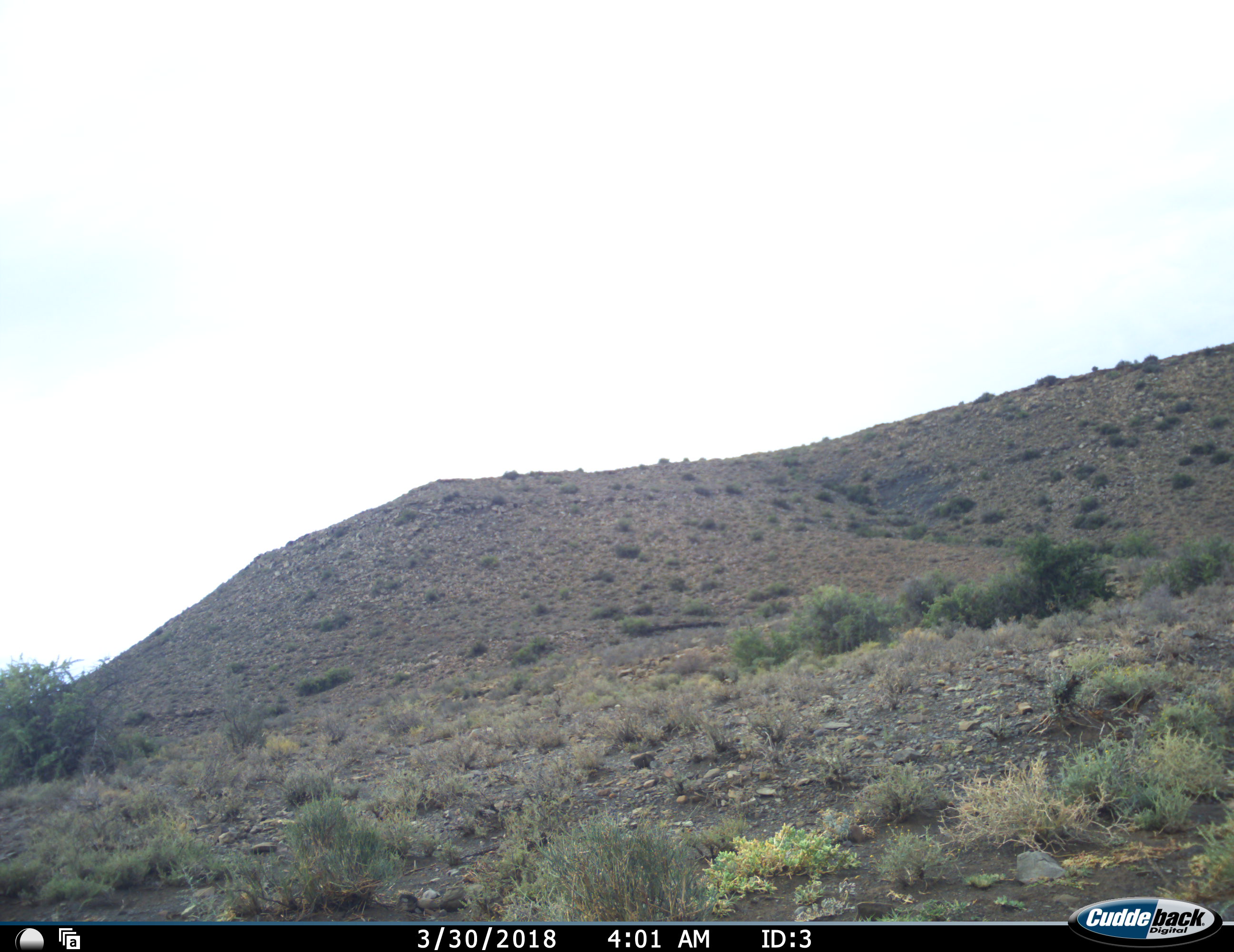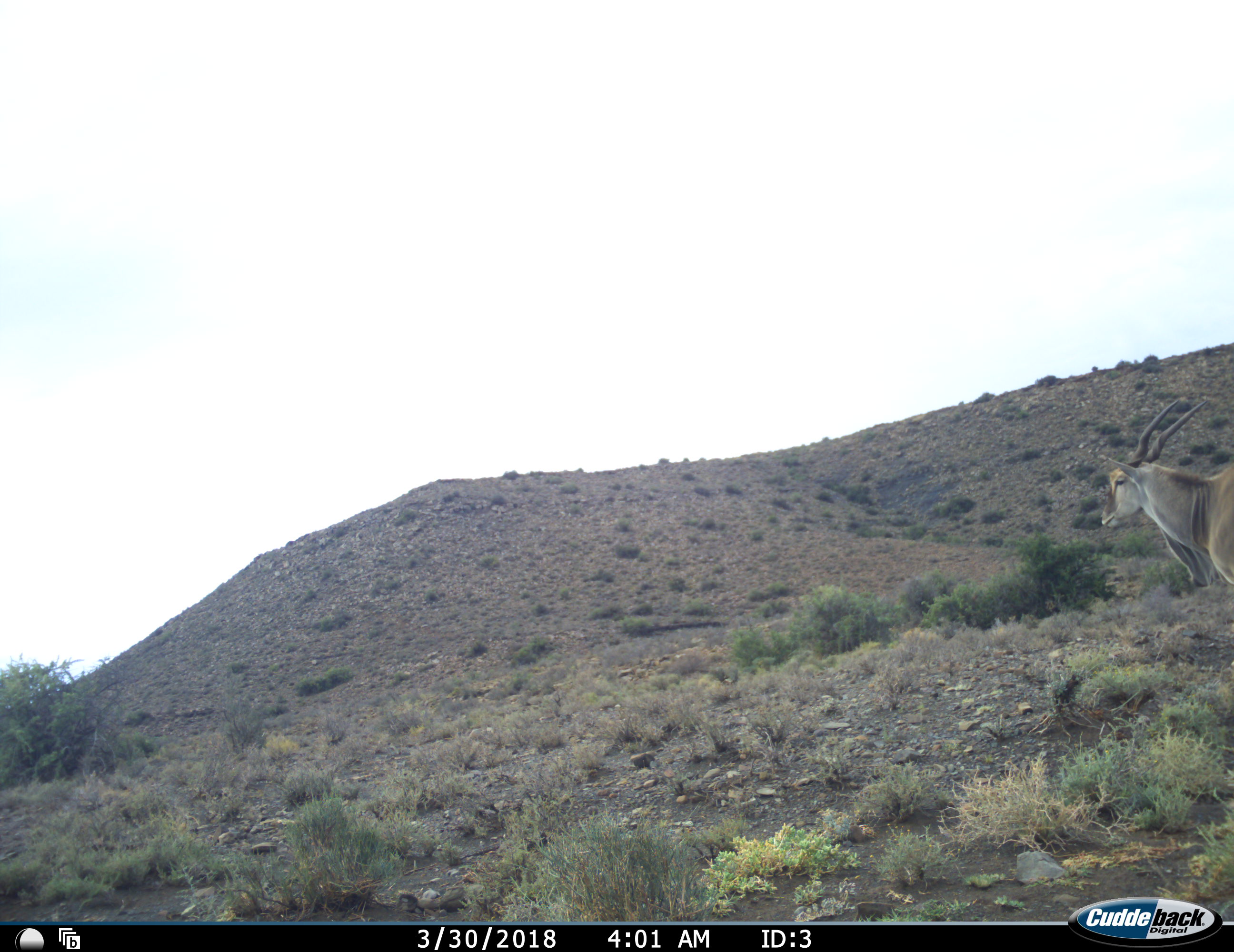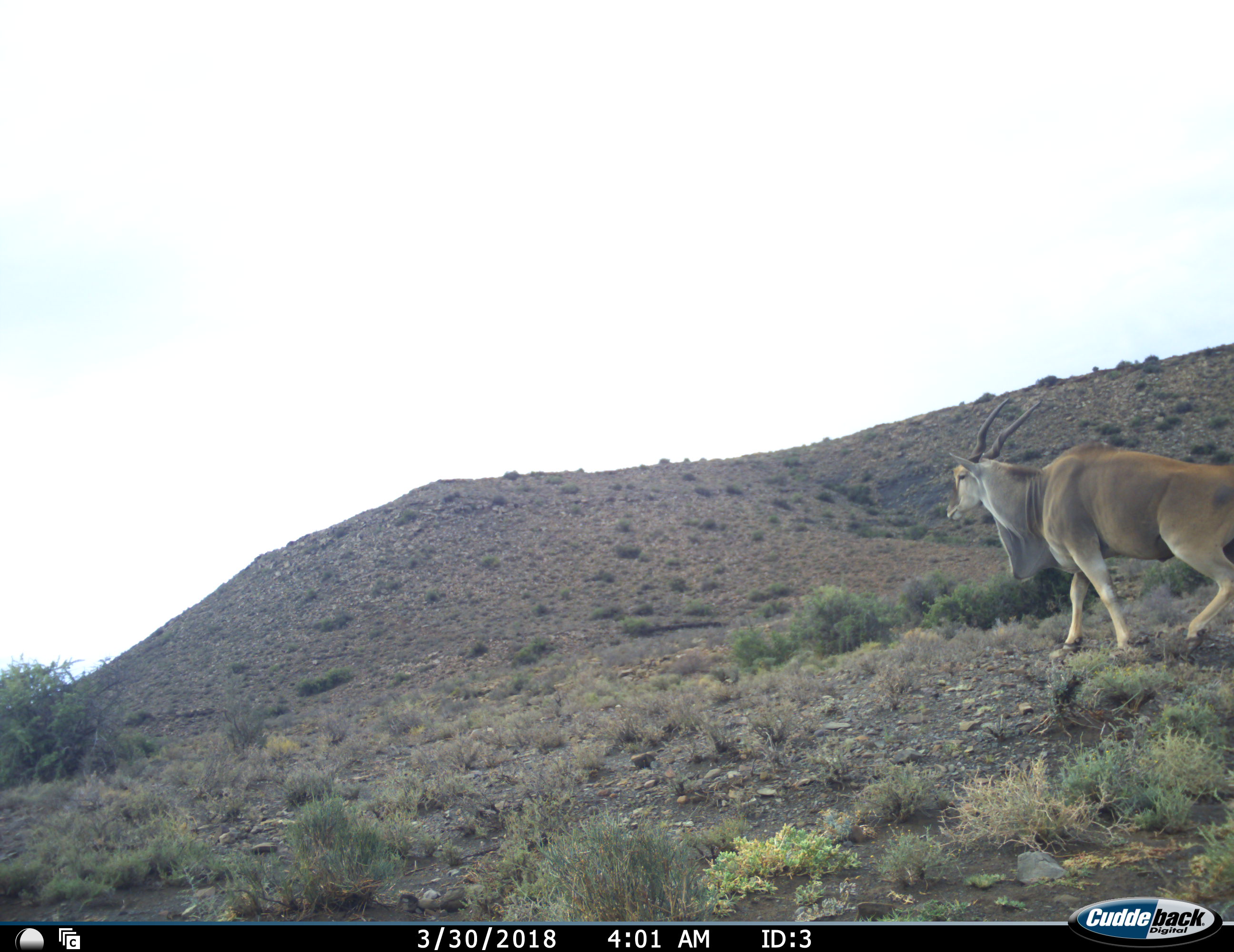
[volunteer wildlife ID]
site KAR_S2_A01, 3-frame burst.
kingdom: Animalia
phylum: Chordata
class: Mammalia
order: Artiodactyla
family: Bovidae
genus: Tragelaphus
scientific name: Tragelaphus oryx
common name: eland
Eland (Tragelaphus oryx), count 1. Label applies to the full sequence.